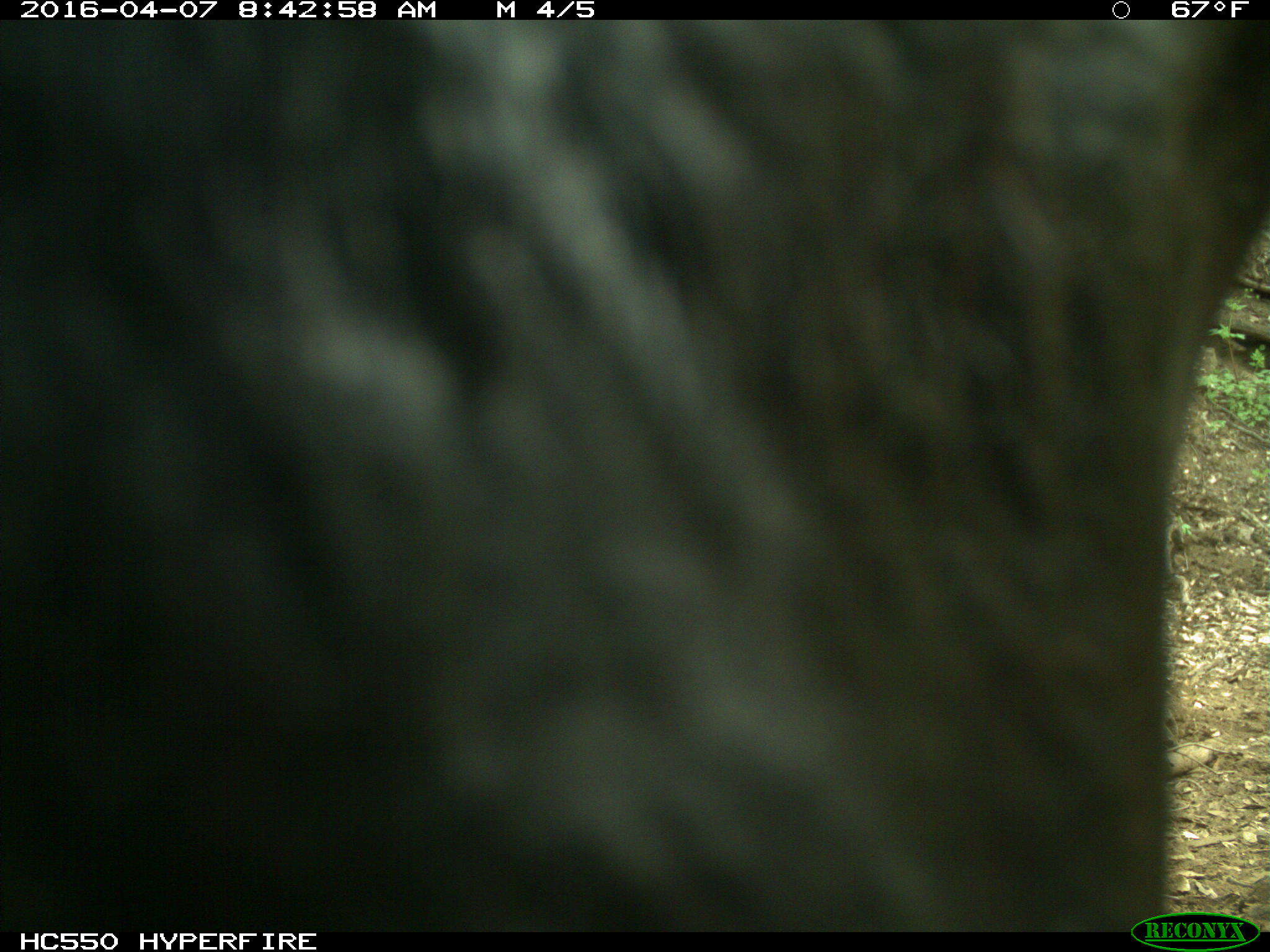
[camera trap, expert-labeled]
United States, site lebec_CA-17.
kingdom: Animalia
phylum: Chordata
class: Mammalia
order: Artiodactyla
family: Bovidae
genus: Bos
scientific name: Bos taurus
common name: domestic cow